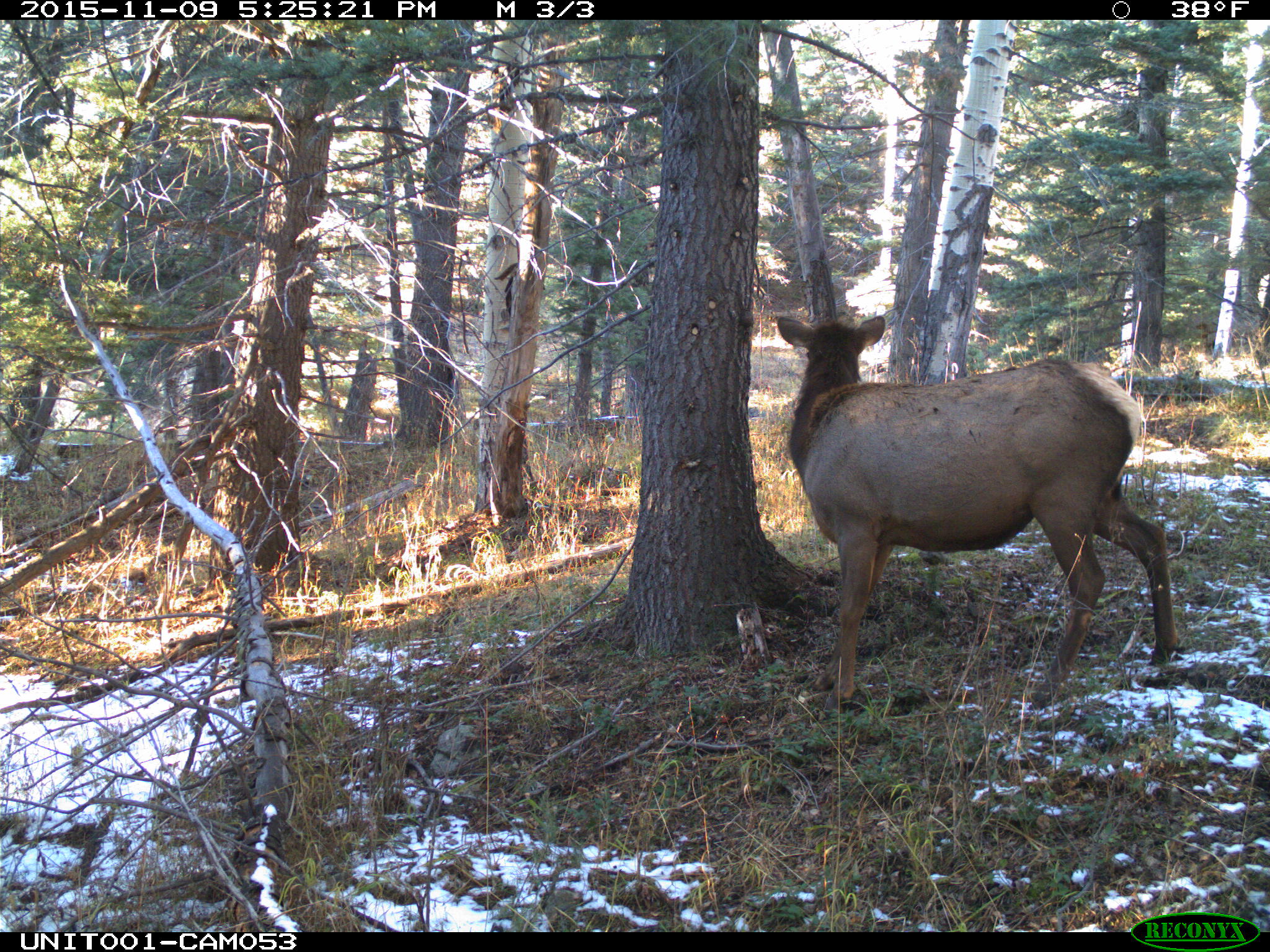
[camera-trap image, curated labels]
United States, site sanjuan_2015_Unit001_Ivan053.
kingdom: Animalia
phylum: Chordata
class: Mammalia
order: Artiodactyla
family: Cervidae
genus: Cervus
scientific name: Cervus elaphus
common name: red deer